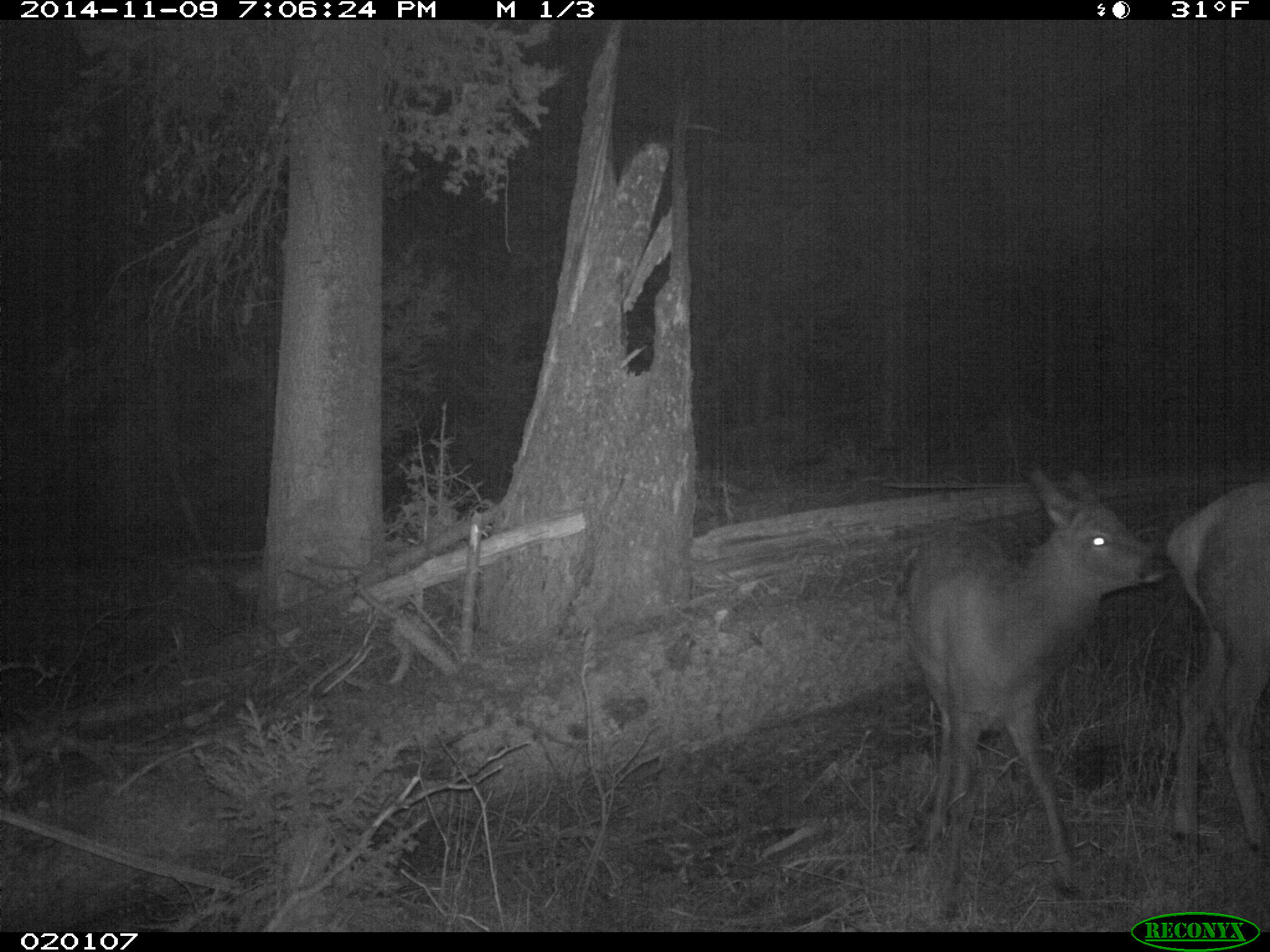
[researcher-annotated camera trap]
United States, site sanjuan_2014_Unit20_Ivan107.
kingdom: Animalia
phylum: Chordata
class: Mammalia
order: Artiodactyla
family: Cervidae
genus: Cervus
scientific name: Cervus elaphus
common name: red deer